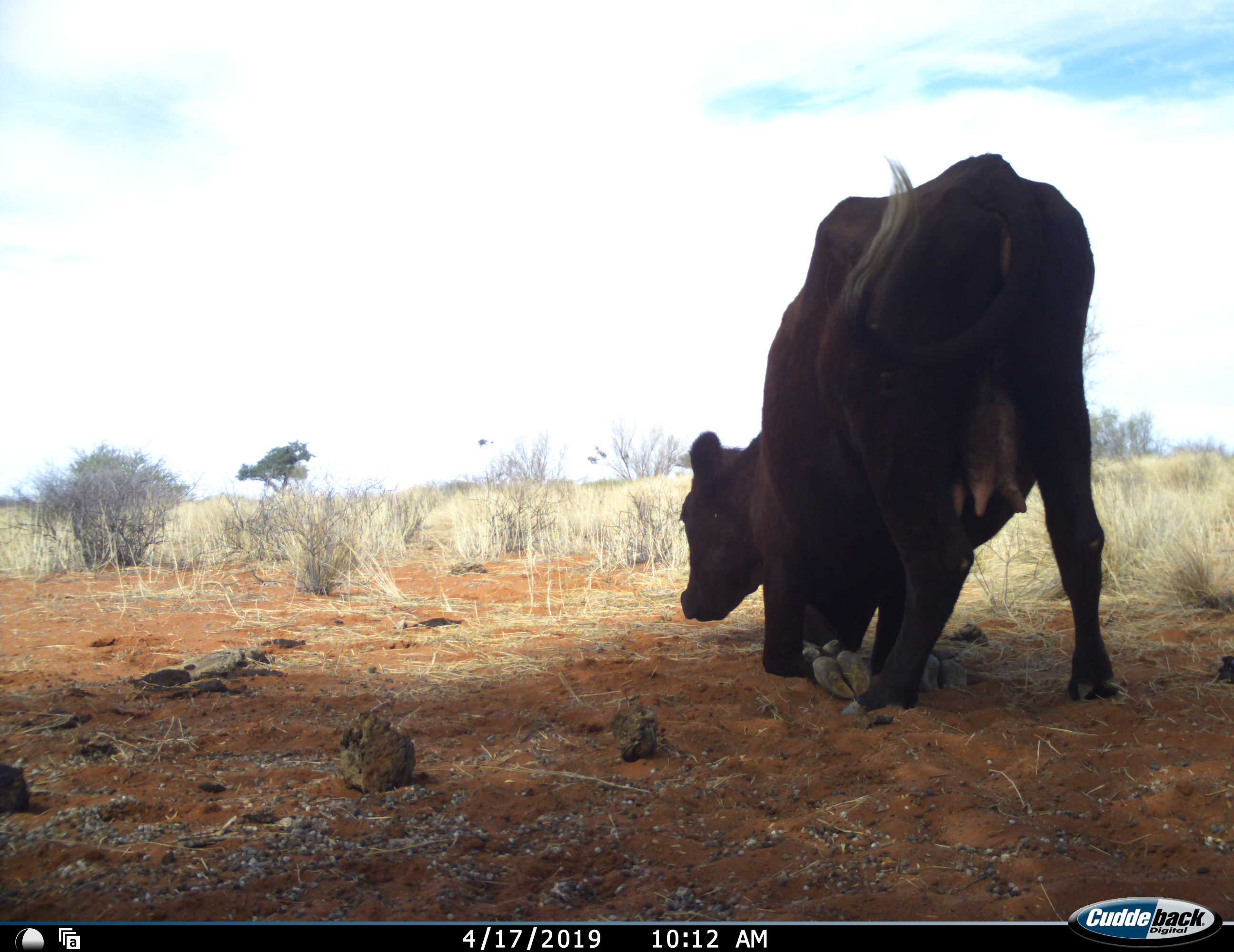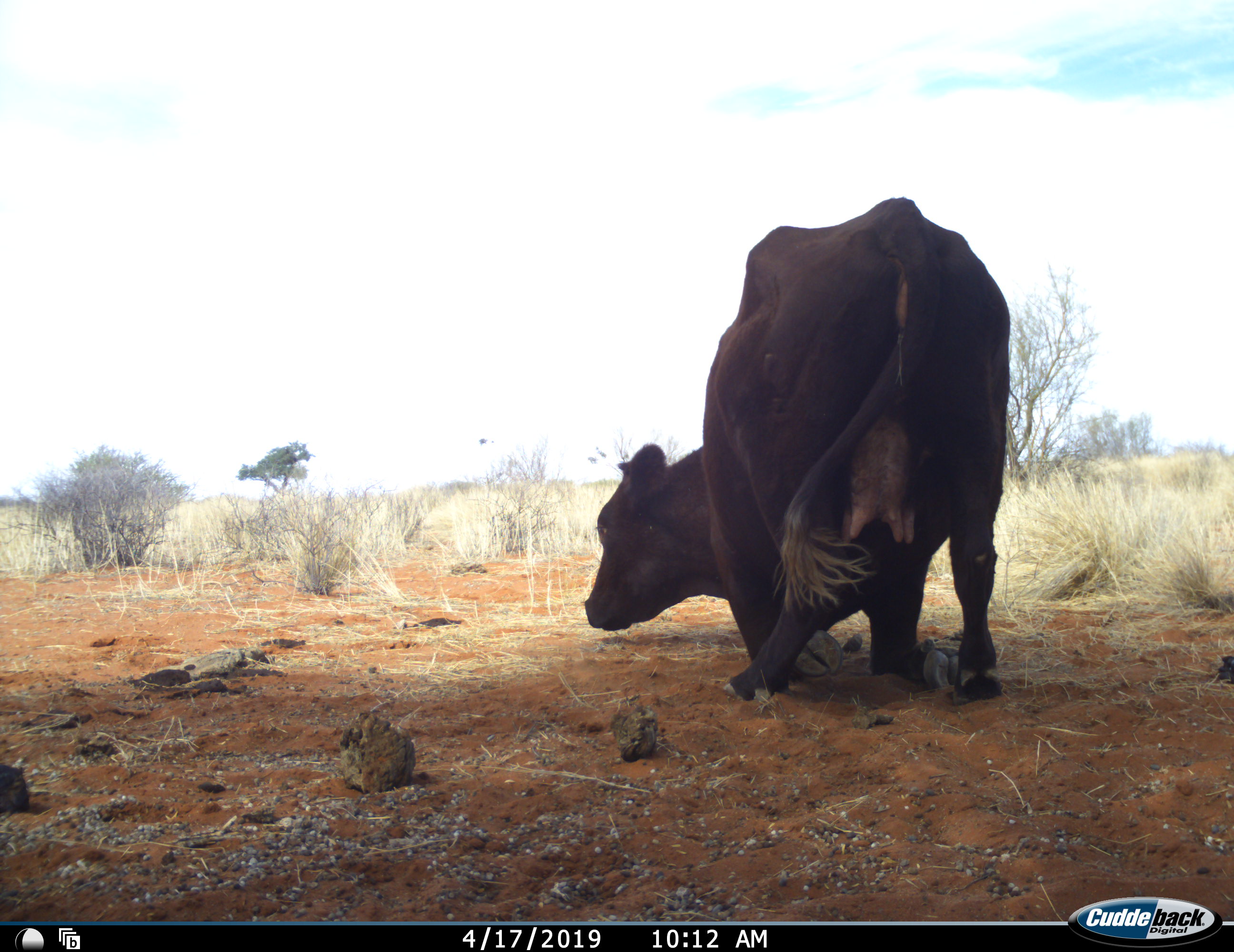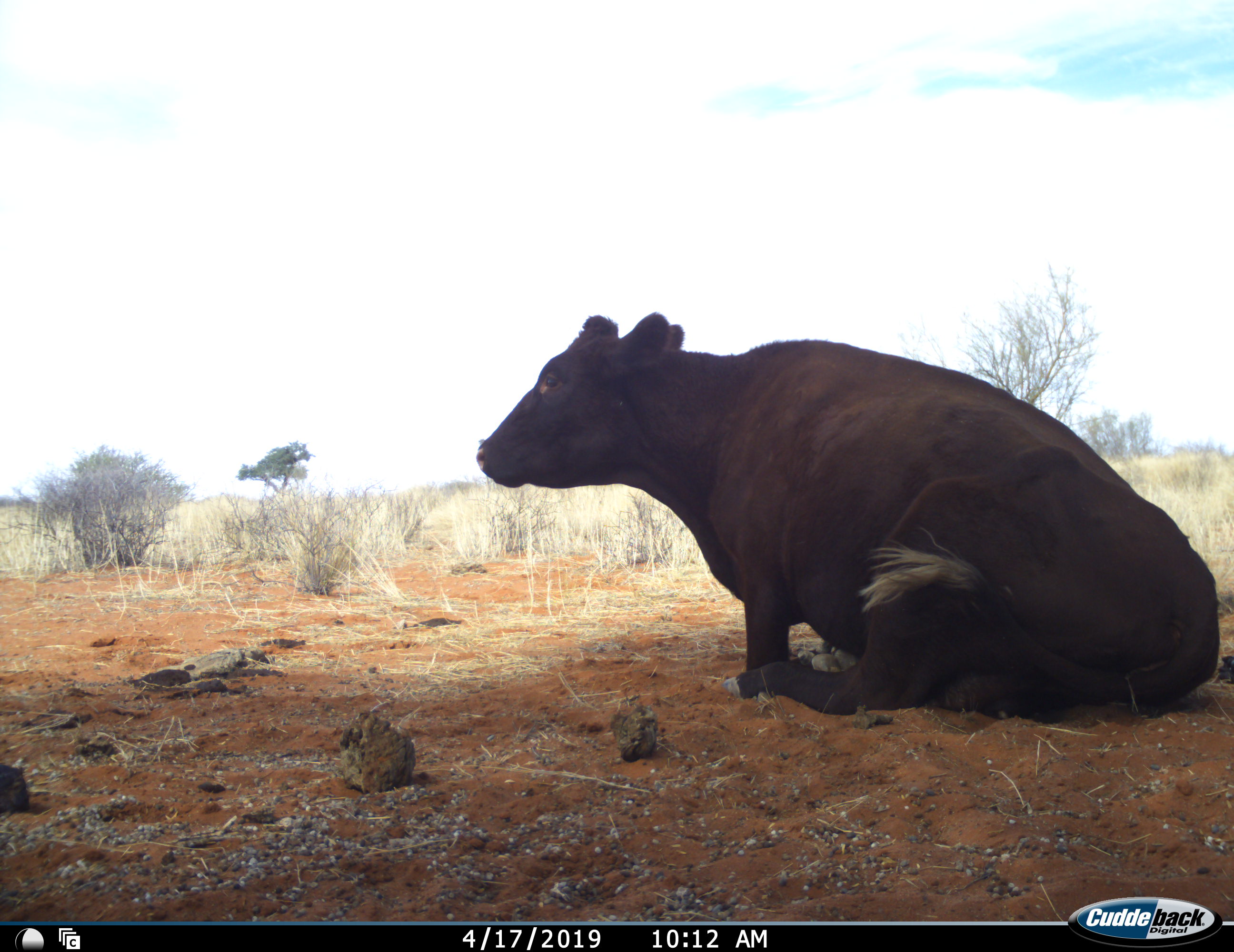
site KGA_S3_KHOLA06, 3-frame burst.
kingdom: Animalia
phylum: Chordata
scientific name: Vertebrata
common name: domestic animal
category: domesticanimal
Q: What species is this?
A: Domesticanimal (domestic animal) (Vertebrata).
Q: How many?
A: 1.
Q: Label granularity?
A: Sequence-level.